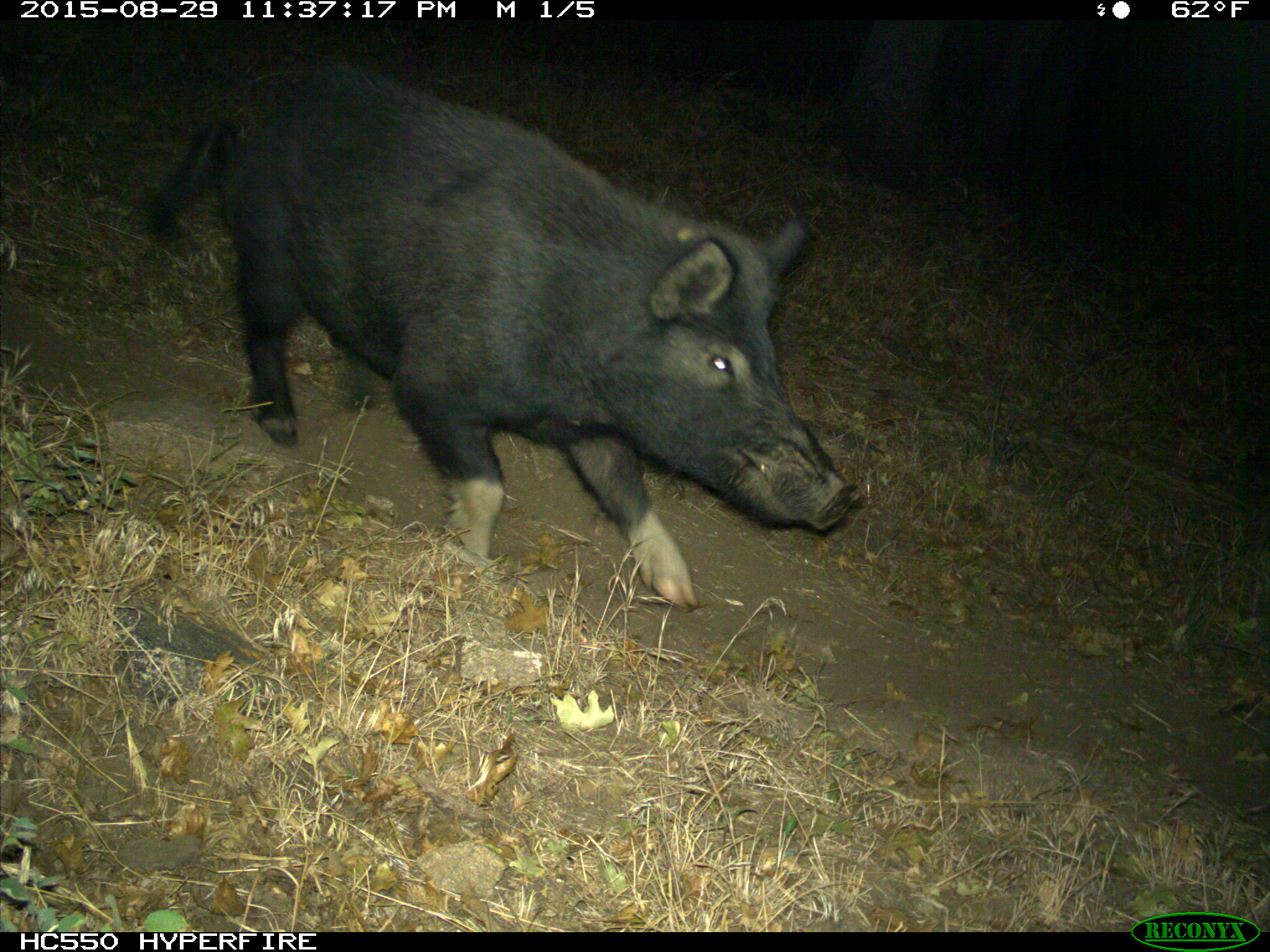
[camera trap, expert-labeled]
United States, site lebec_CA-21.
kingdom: Animalia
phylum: Chordata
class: Mammalia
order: Artiodactyla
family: Suidae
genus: Sus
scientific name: Sus scrofa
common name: wild boar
Sus scrofa (wild boar).